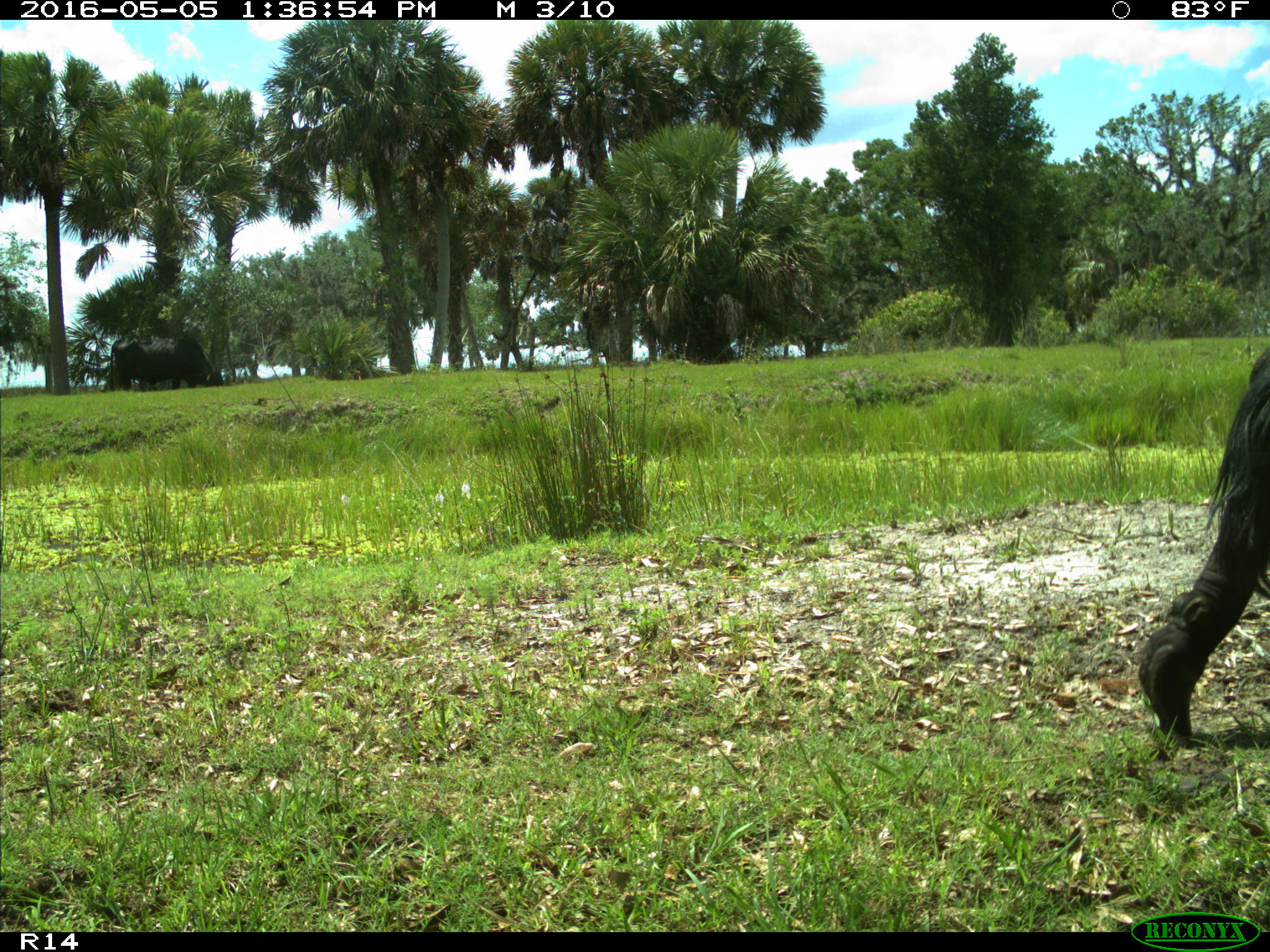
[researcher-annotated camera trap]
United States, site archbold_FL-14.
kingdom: Animalia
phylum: Chordata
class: Mammalia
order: Artiodactyla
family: Bovidae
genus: Bos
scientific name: Bos taurus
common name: domestic cow